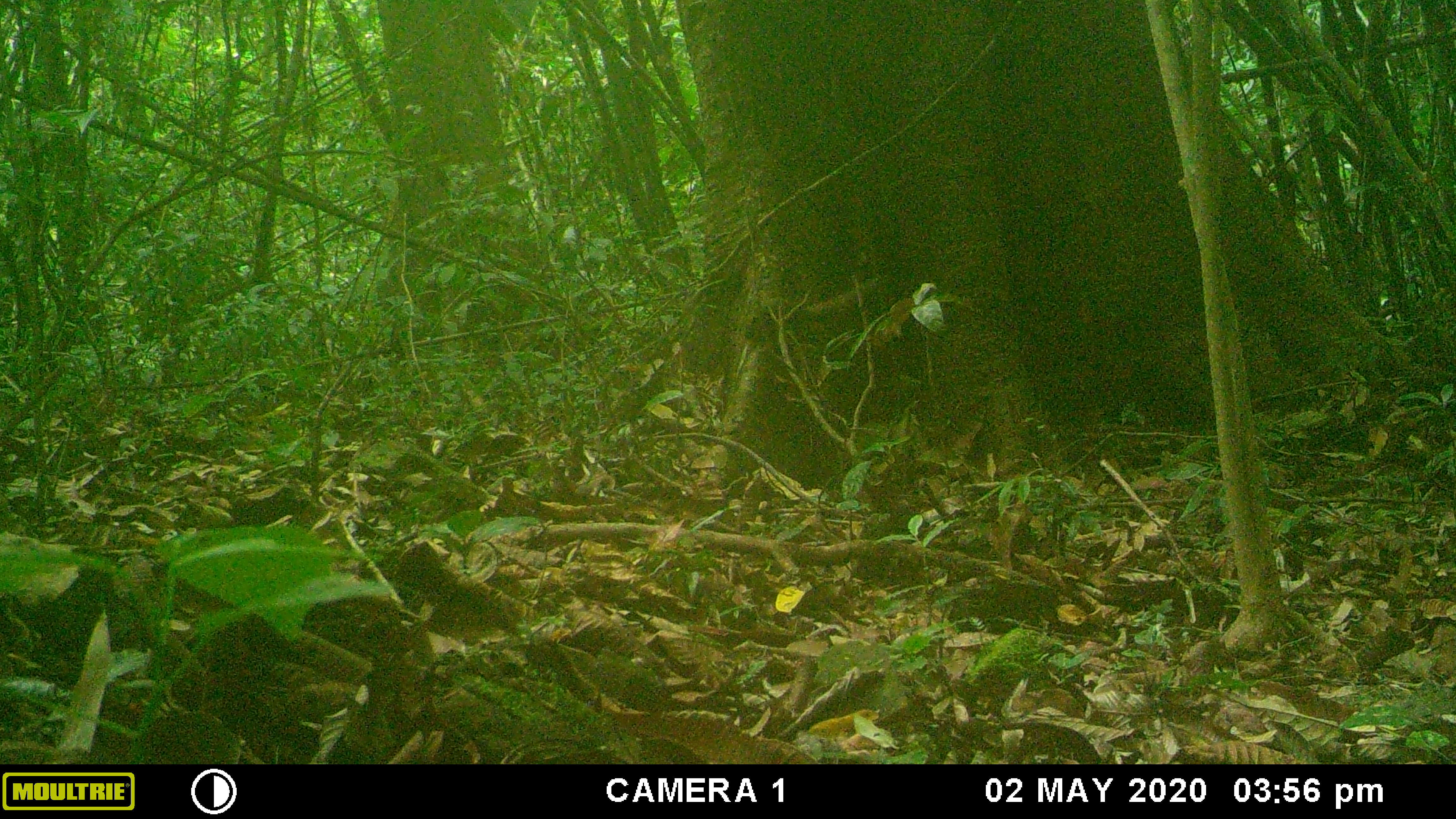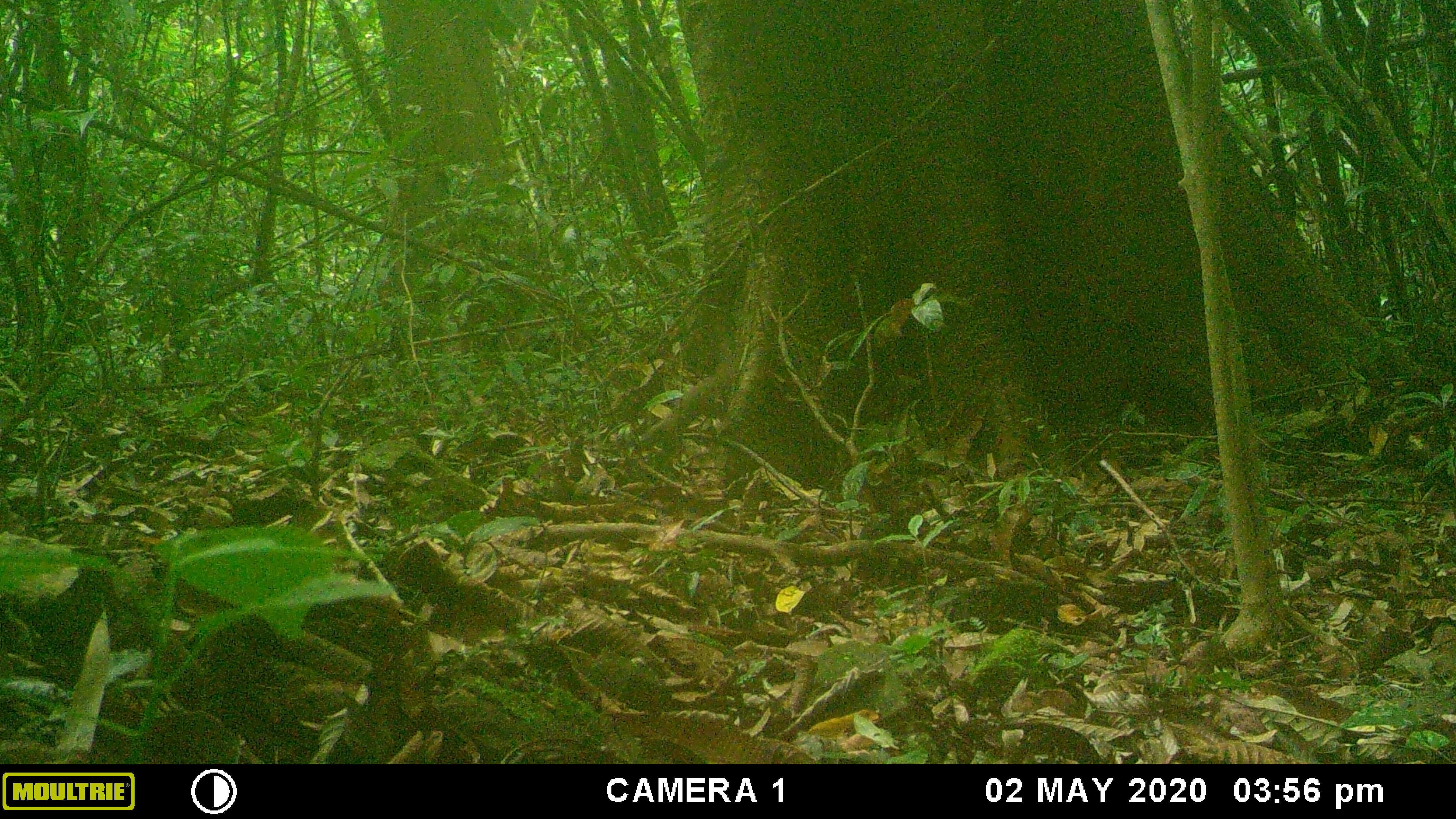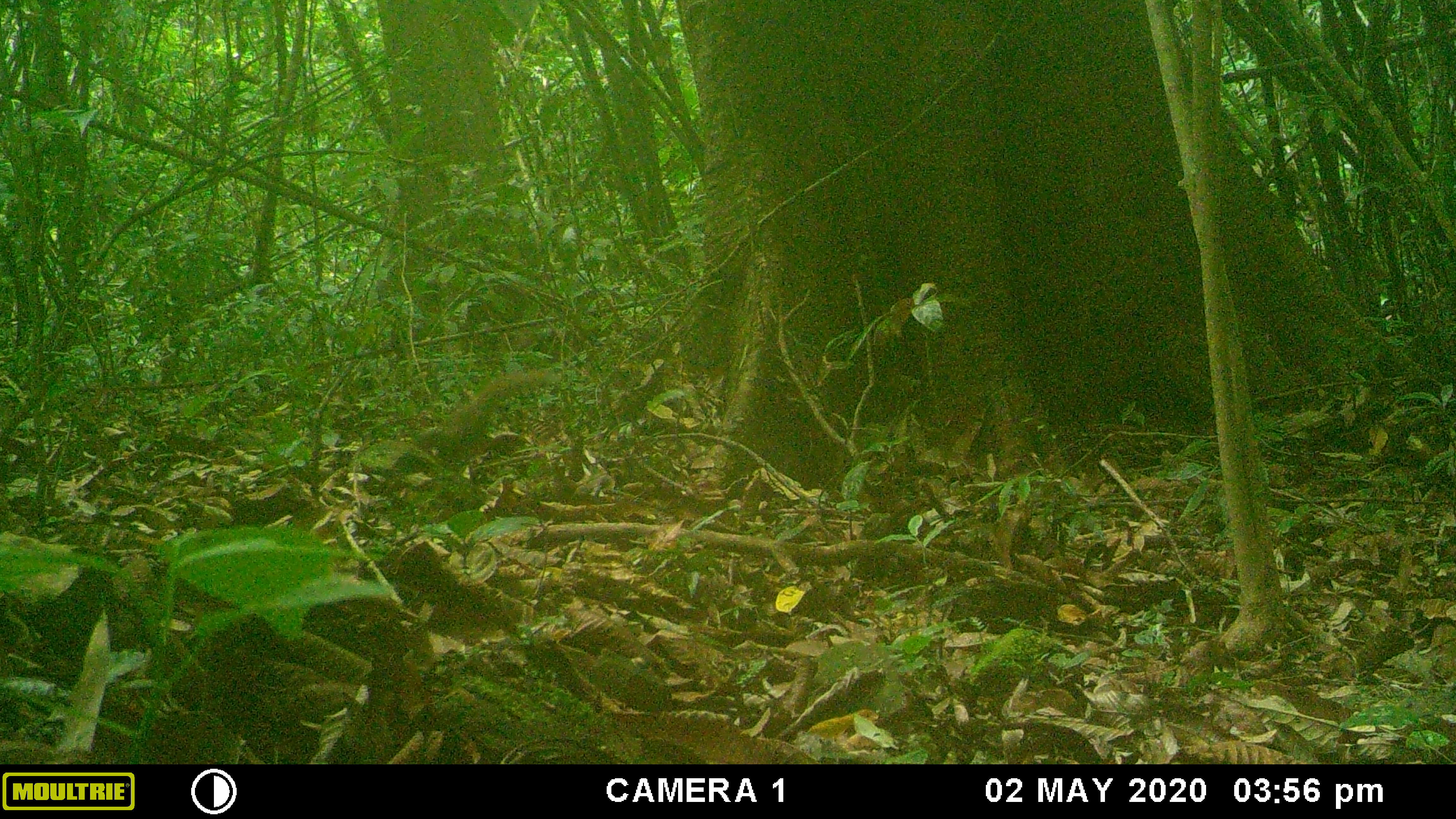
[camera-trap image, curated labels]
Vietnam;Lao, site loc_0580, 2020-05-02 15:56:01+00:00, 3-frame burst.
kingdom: Animalia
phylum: Chordata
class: Mammalia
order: Scandentia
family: Tupaiidae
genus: Tupaia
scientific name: Tupaia belangeri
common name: northern treeshrew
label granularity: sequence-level